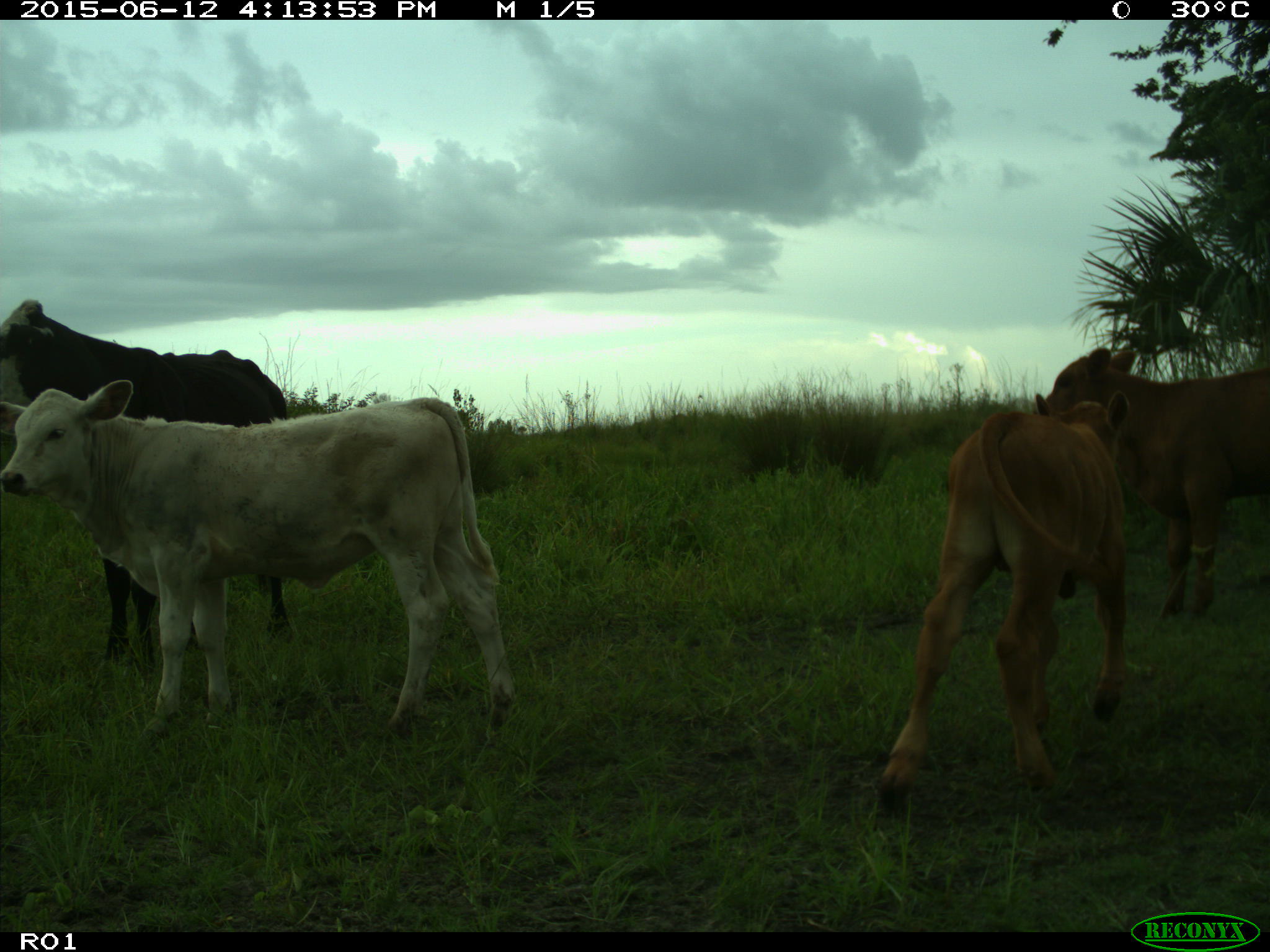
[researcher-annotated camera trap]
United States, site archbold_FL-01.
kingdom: Animalia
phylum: Chordata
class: Mammalia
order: Artiodactyla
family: Bovidae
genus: Bos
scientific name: Bos taurus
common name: domestic cow